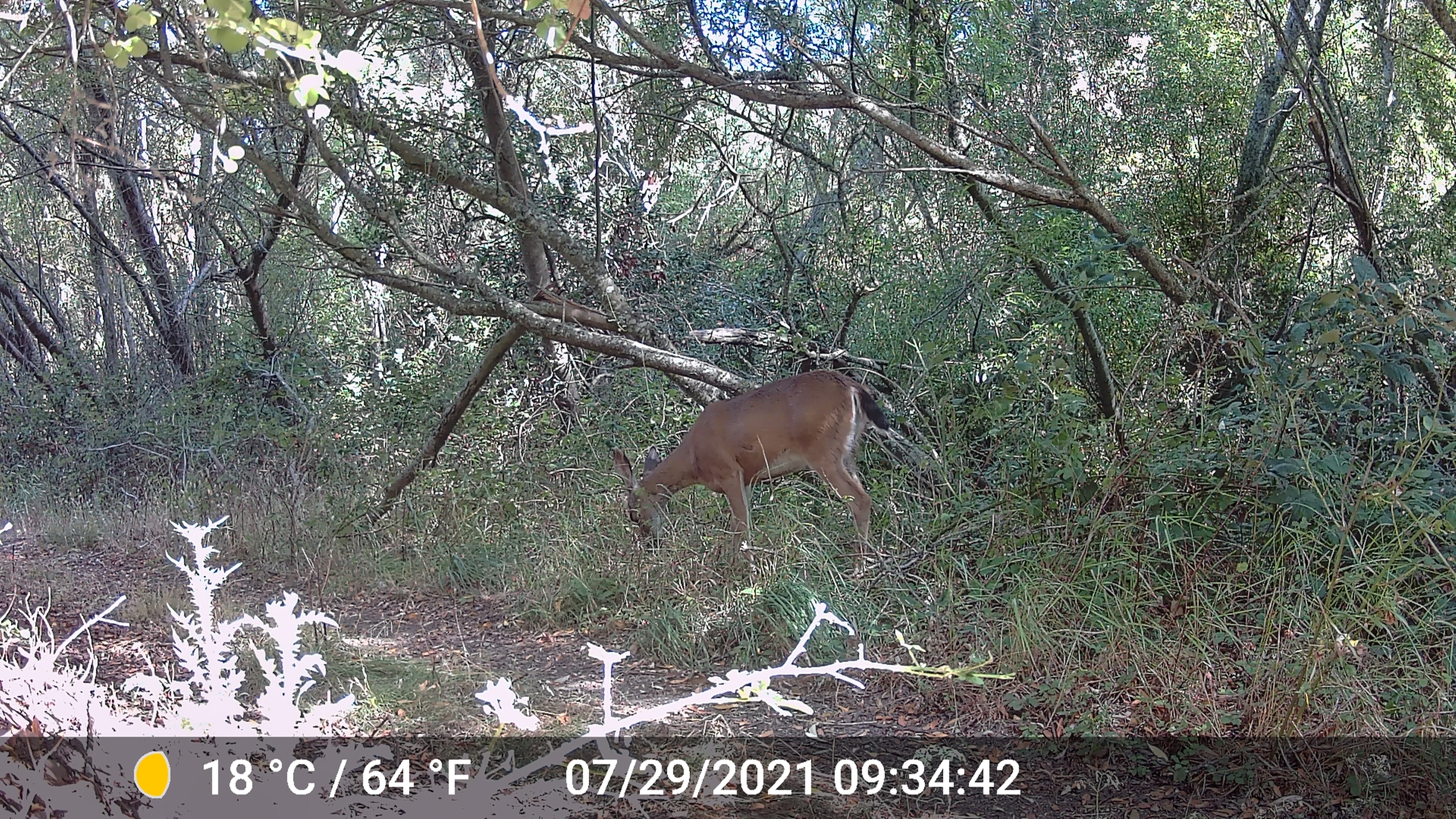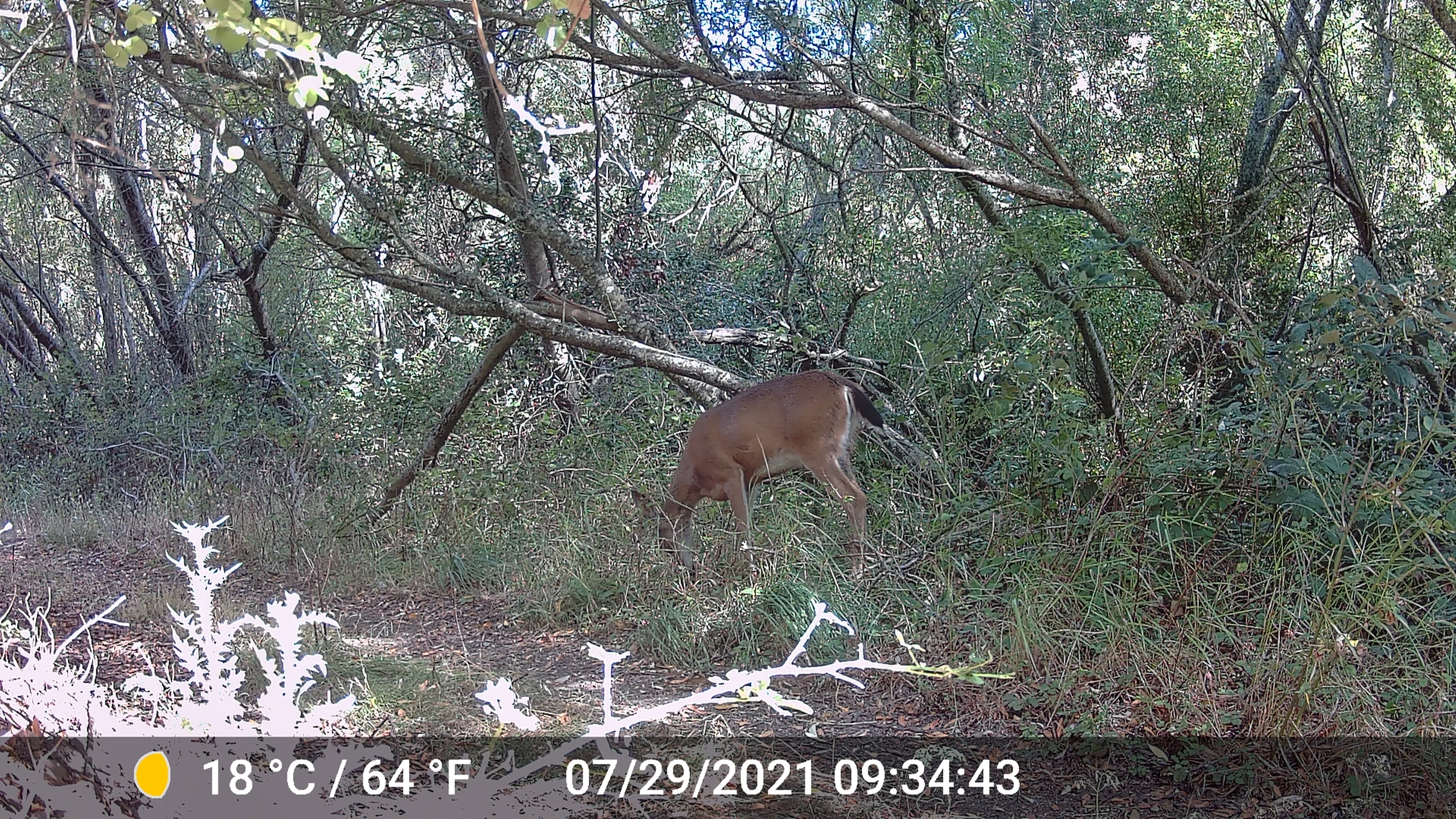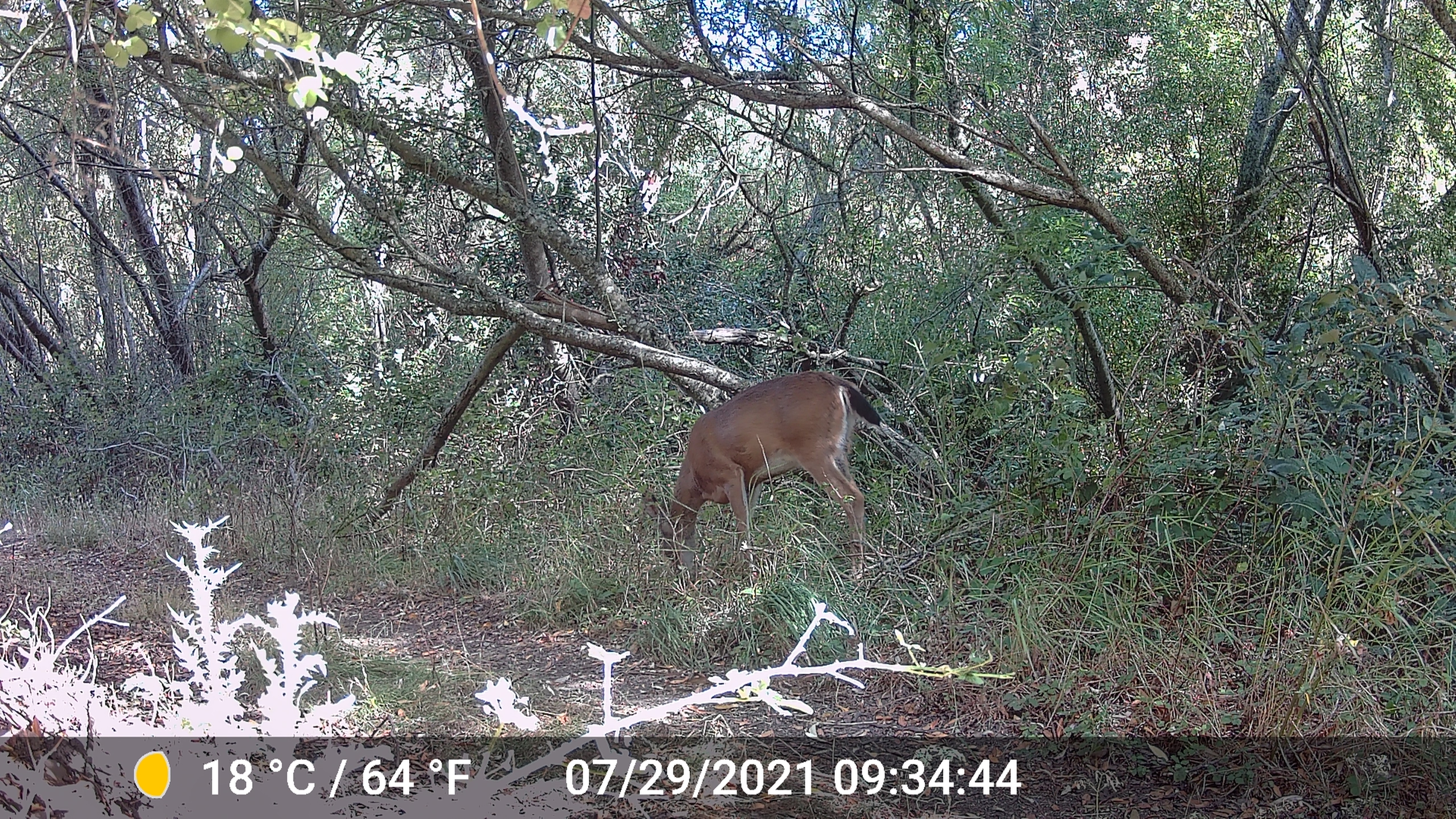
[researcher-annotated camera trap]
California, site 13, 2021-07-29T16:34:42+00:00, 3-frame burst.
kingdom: Animalia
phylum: Chordata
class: Mammalia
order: Artiodactyla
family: Cervidae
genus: Odocoileus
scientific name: Odocoileus hemionus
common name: mule deer